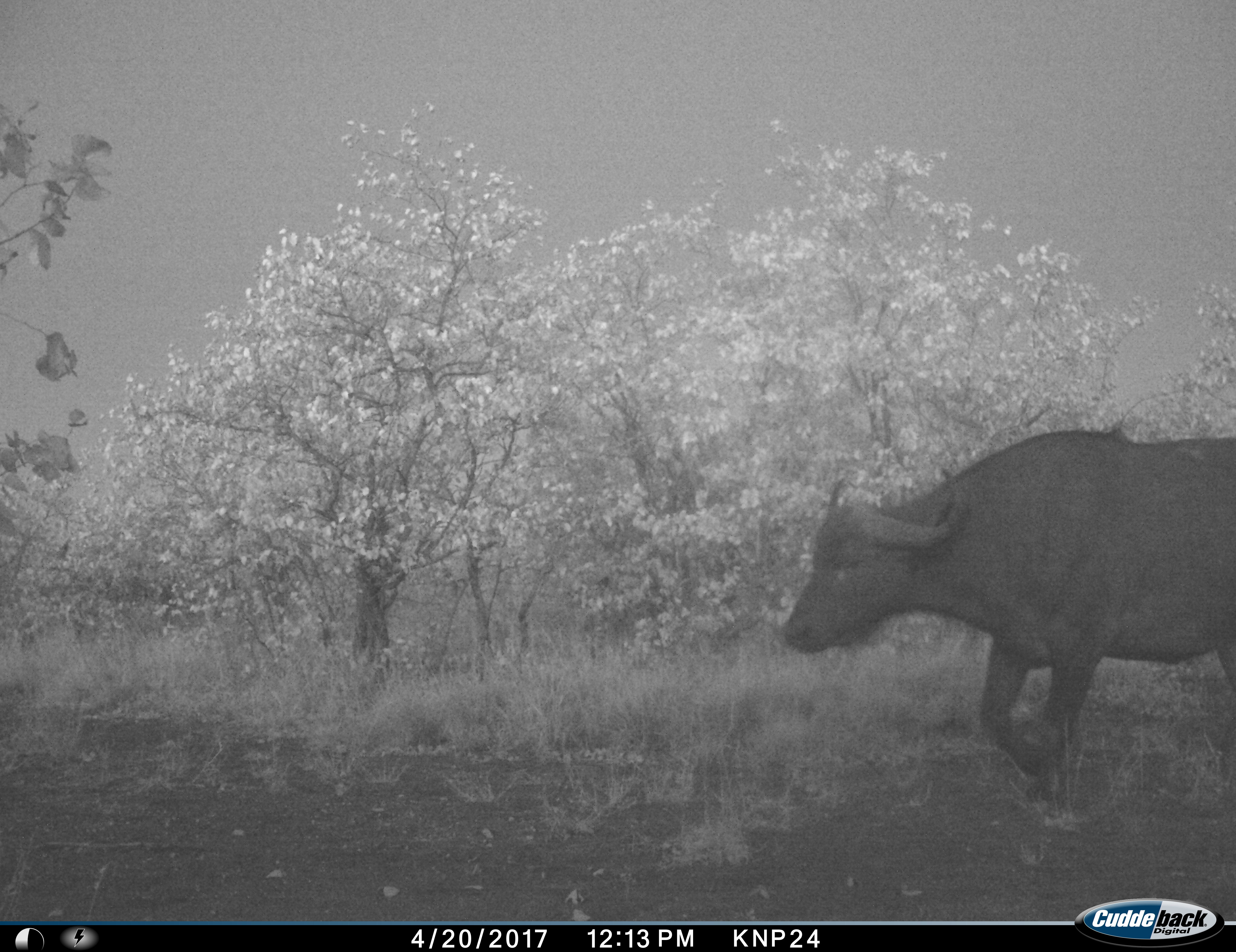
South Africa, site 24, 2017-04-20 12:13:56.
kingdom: Animalia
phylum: Chordata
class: Mammalia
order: Artiodactyla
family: Bovidae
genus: Syncerus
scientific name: Syncerus caffer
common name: cape buffalo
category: buffalo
Buffalo (cape buffalo) (Syncerus caffer), count 1. Behavior (volunteer vote fractions): standing 10%, resting 0%, moving 90%, interacting 0%. Young present (vote fraction): 0%. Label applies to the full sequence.